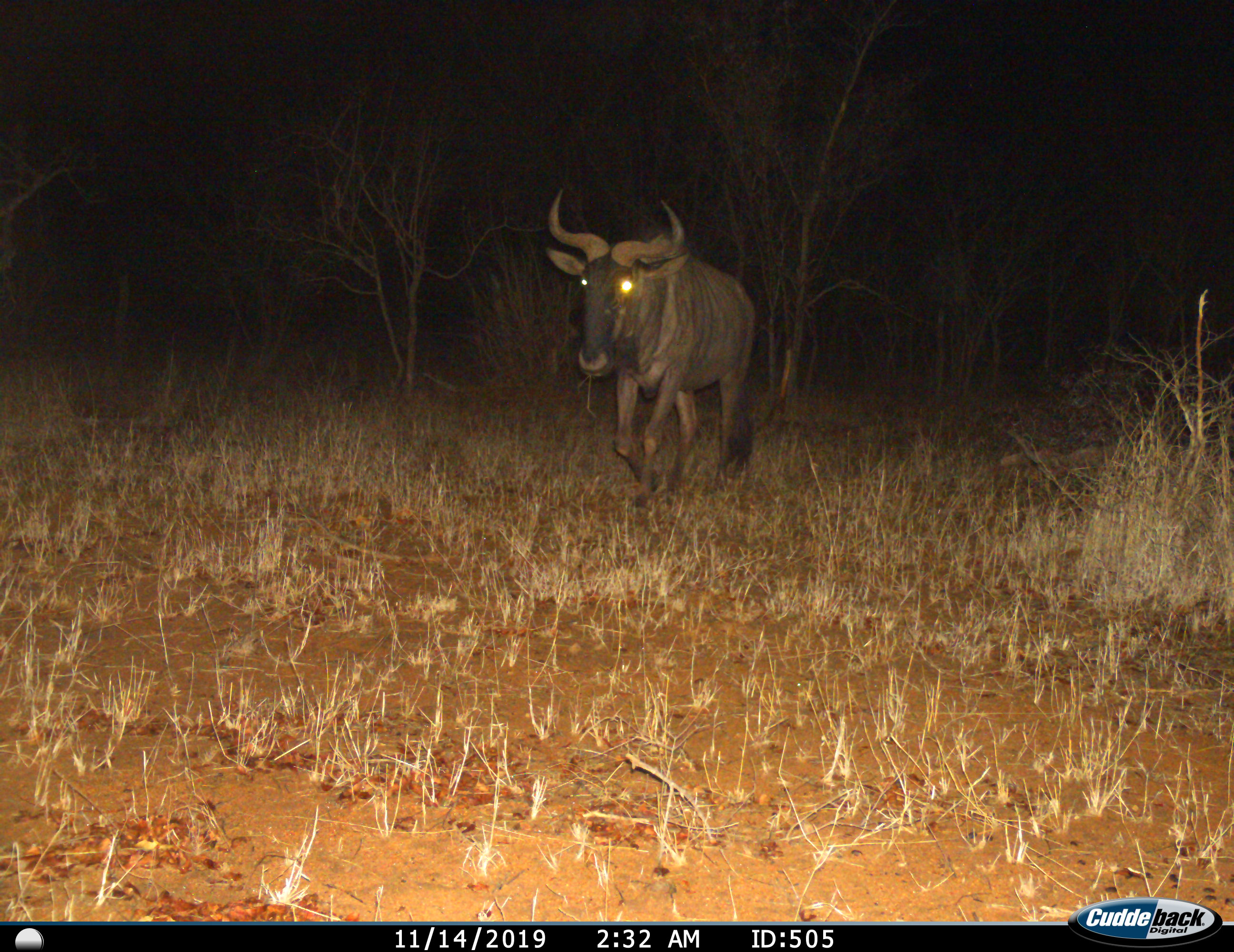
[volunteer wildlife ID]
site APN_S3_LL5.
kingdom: Animalia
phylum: Chordata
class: Mammalia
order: Artiodactyla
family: Bovidae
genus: Connochaetes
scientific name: Connochaetes taurinus taurinus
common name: blue wildebeest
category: wildebeestblue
Wildebeestblue (blue wildebeest) (Connochaetes taurinus taurinus), count 1. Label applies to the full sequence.